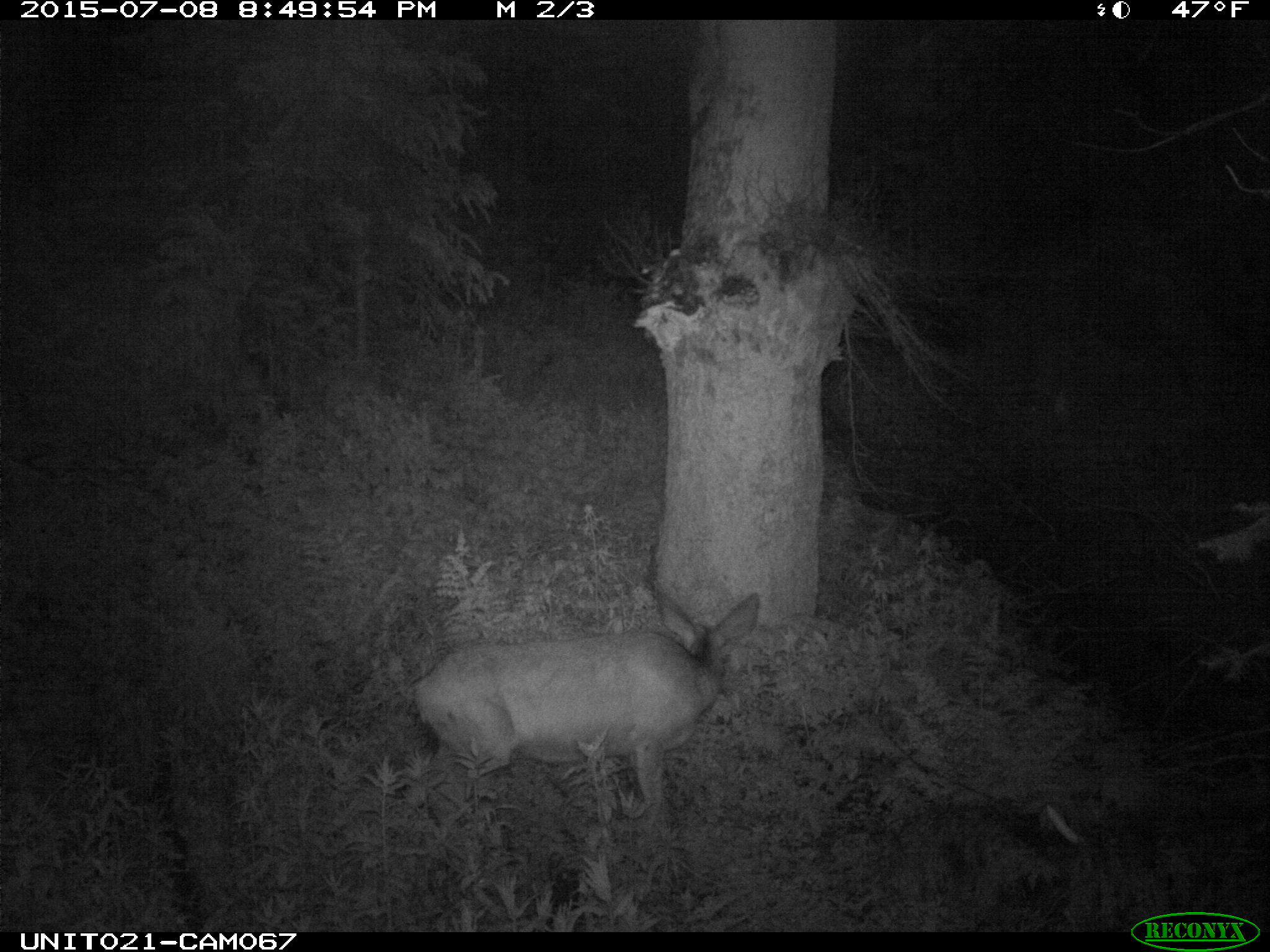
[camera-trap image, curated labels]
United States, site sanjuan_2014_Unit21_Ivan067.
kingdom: Animalia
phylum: Chordata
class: Mammalia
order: Artiodactyla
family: Cervidae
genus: Odocoileus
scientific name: Odocoileus hemionus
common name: mule deer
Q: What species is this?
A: Odocoileus hemionus (mule deer).